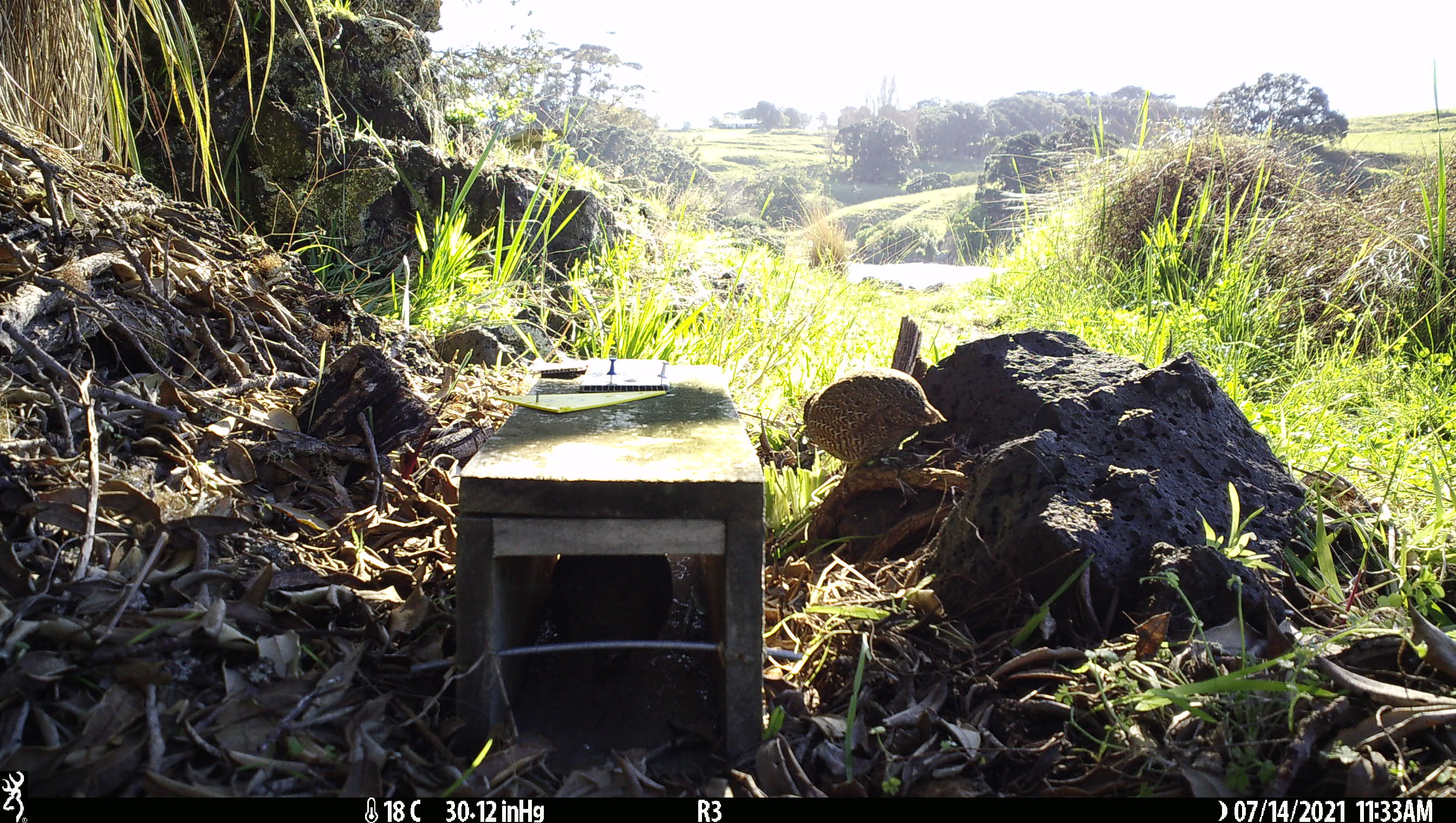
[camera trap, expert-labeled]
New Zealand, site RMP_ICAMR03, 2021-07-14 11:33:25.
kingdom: Animalia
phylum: Chordata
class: Aves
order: Galliformes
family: Phasianidae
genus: Synoicus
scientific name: Synoicus ypsilophorus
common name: brown quail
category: quail brown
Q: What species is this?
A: Quail brown (brown quail) (Synoicus ypsilophorus).